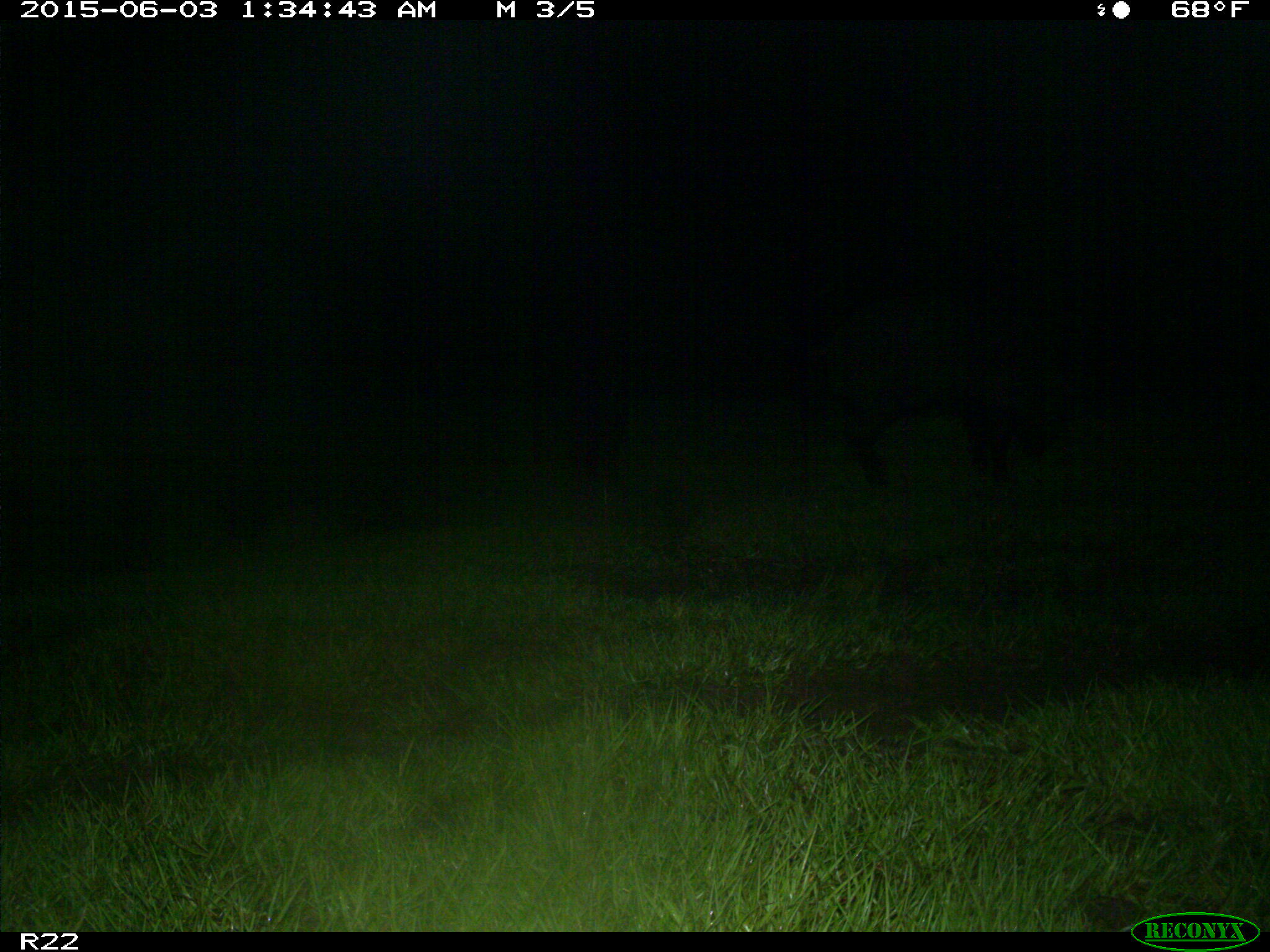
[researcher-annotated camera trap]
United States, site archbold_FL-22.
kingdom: Animalia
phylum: Chordata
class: Mammalia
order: Artiodactyla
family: Bovidae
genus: Bos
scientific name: Bos taurus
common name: domestic cow